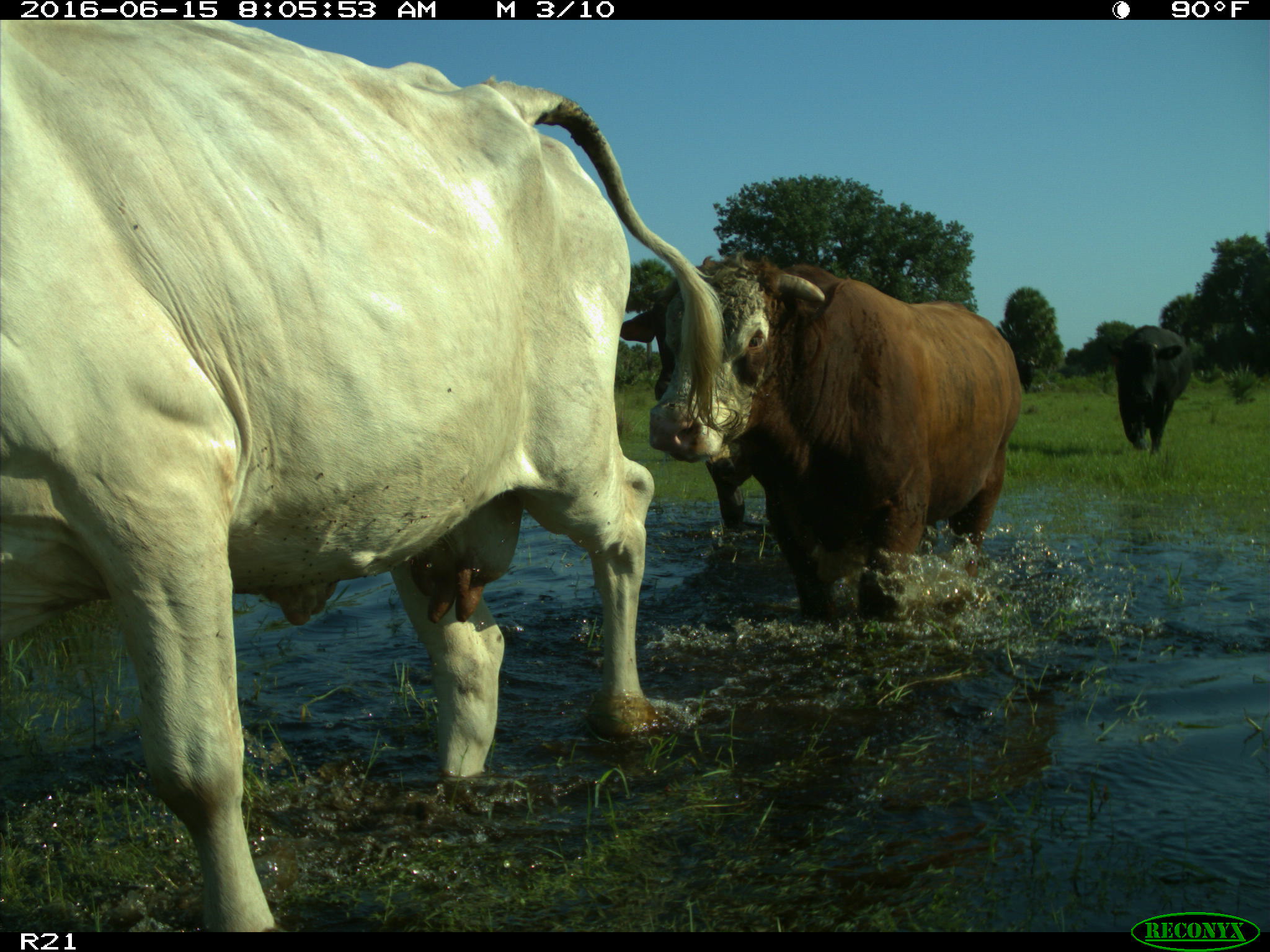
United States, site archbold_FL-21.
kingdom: Animalia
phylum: Chordata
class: Mammalia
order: Artiodactyla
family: Bovidae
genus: Bos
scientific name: Bos taurus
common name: domestic cow